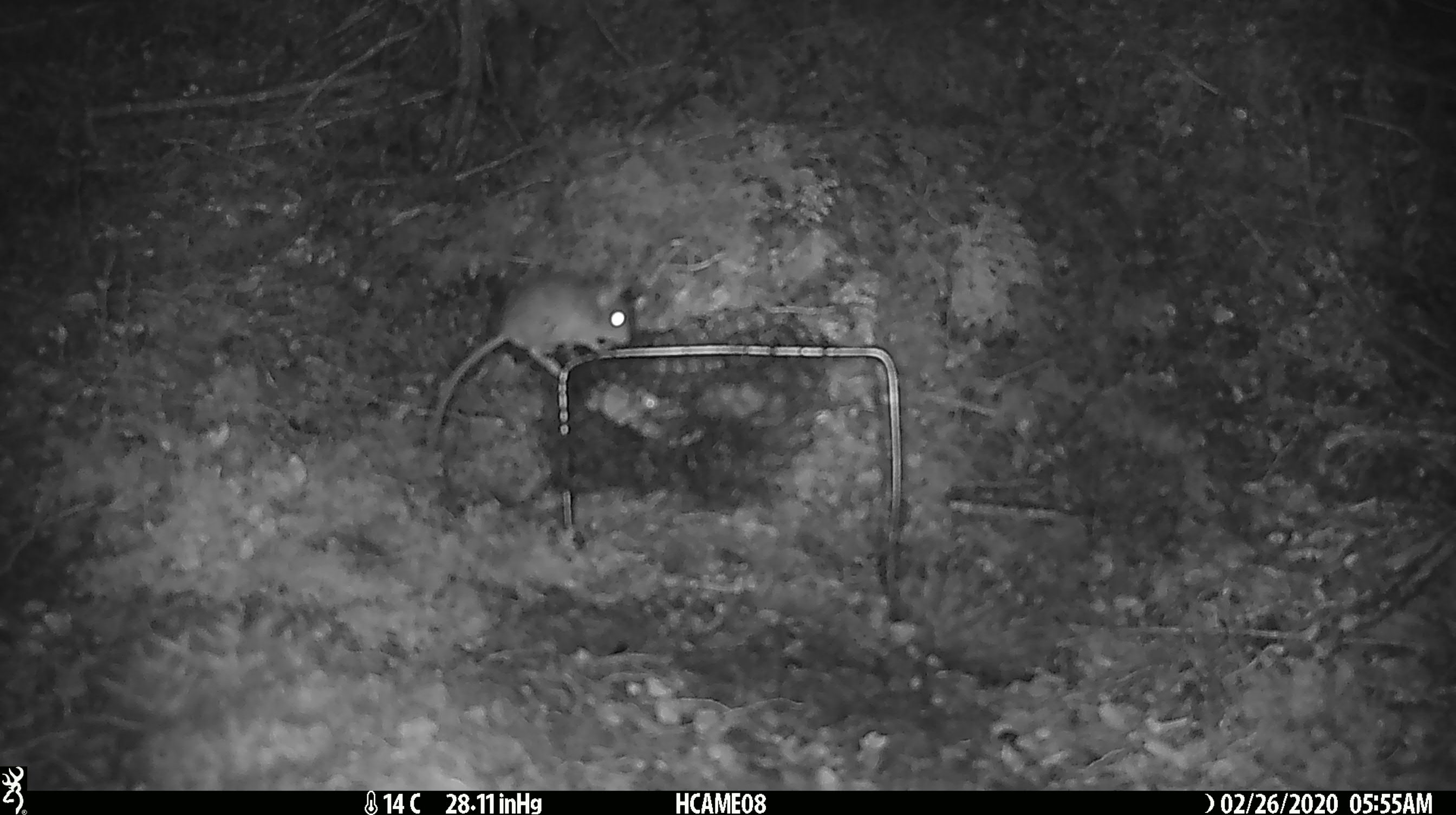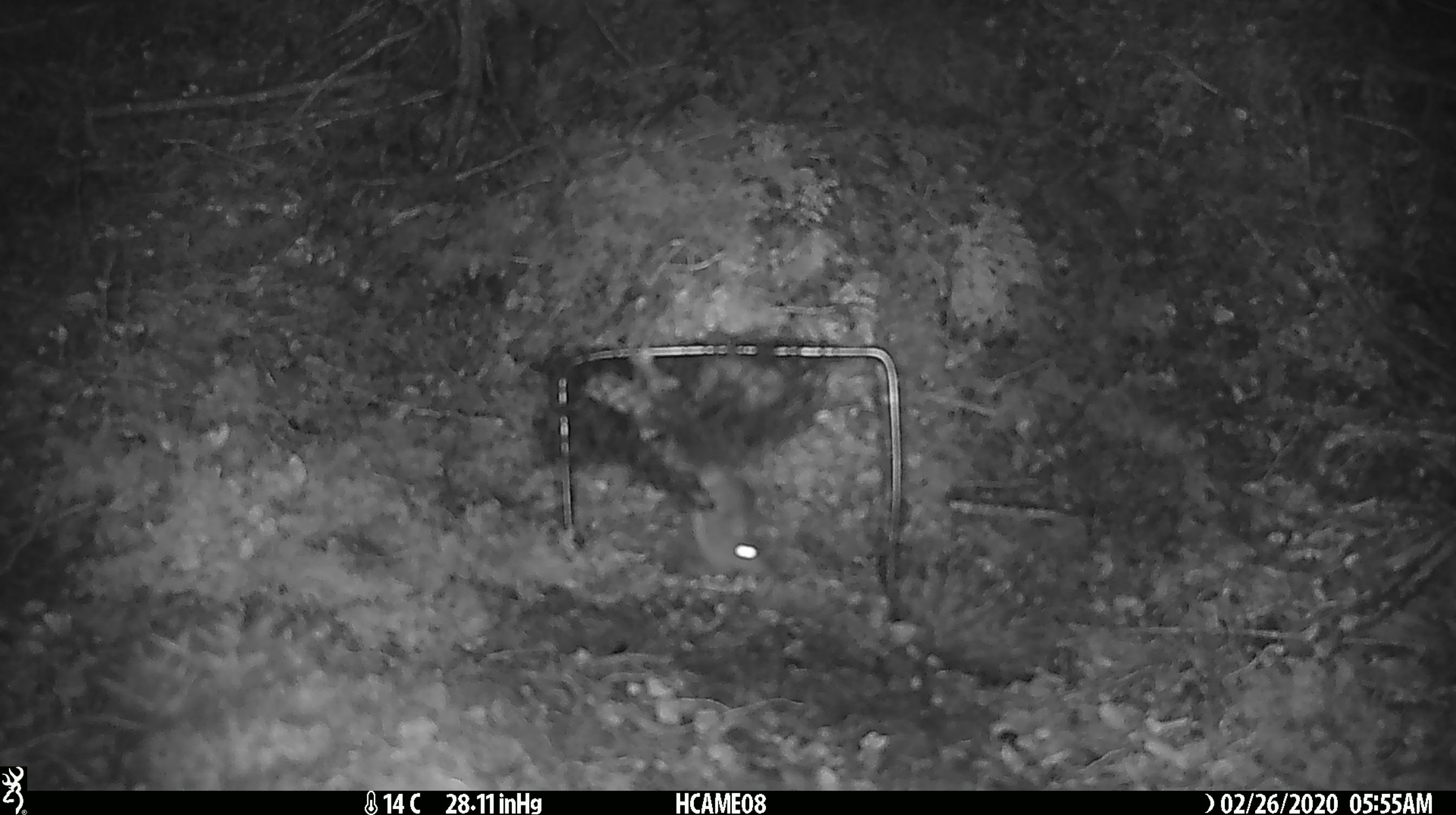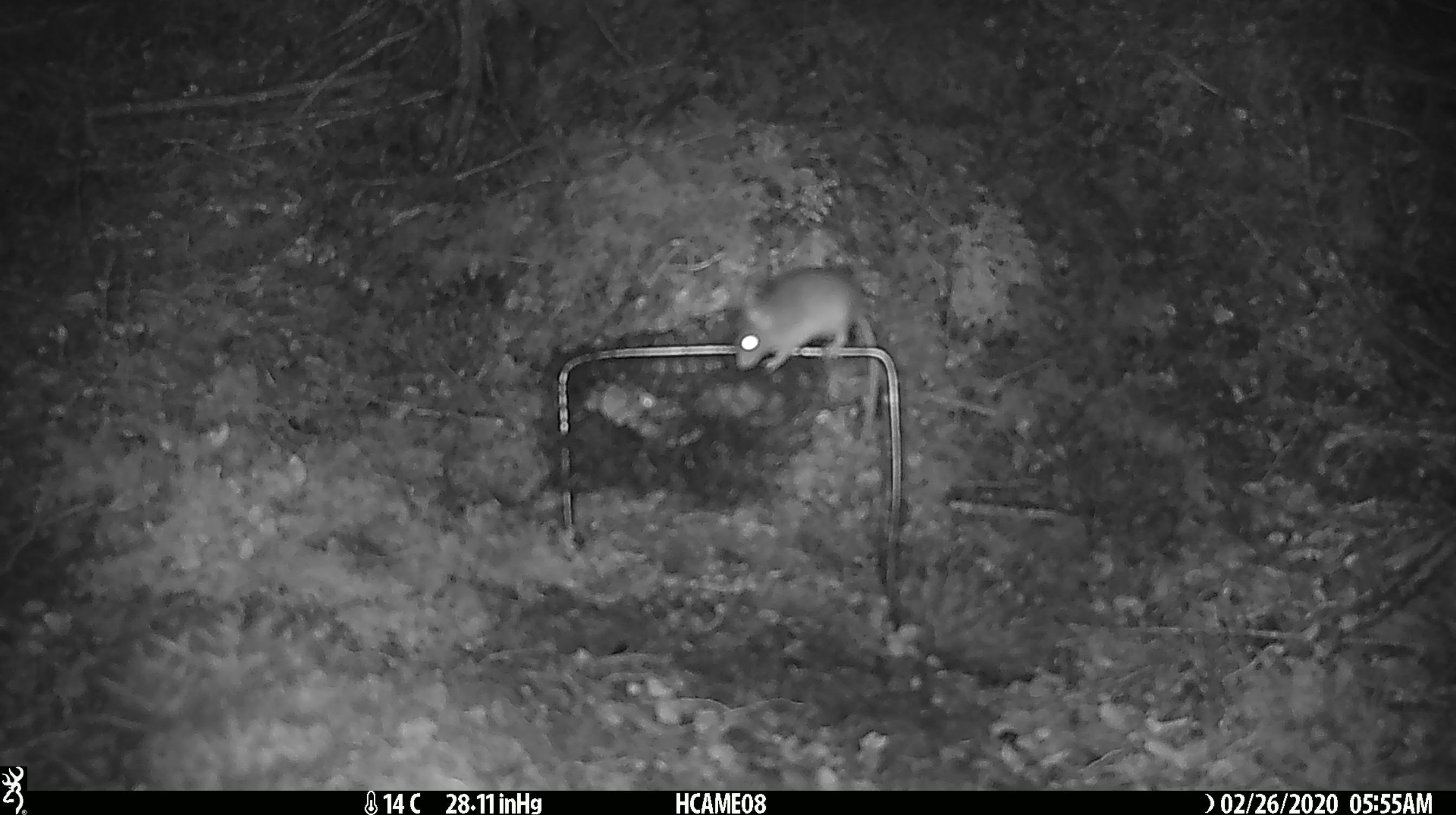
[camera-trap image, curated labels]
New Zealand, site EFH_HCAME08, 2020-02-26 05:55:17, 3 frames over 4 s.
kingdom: Animalia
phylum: Chordata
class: Mammalia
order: Rodentia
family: Muridae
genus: Mus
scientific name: Mus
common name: mouse